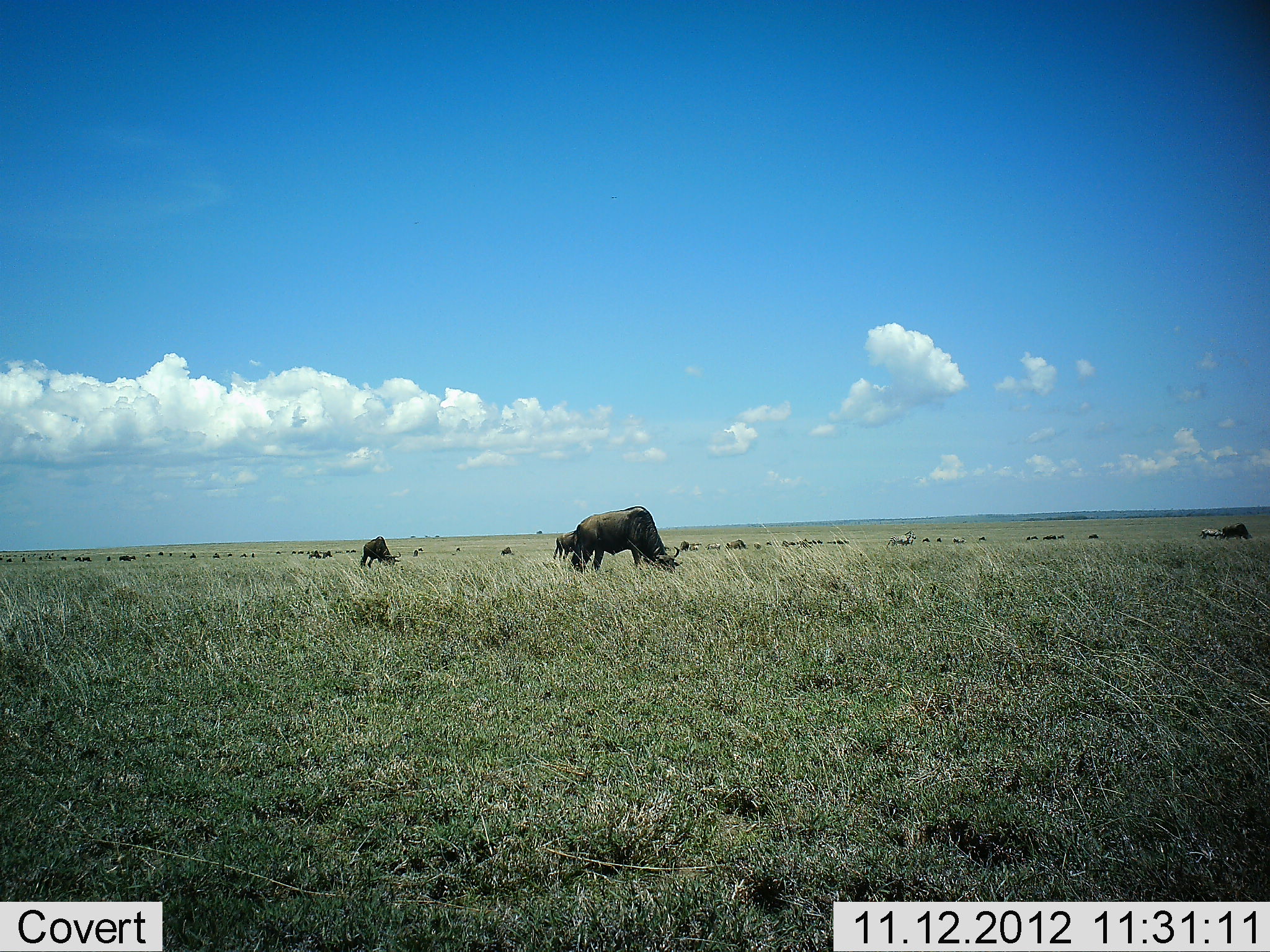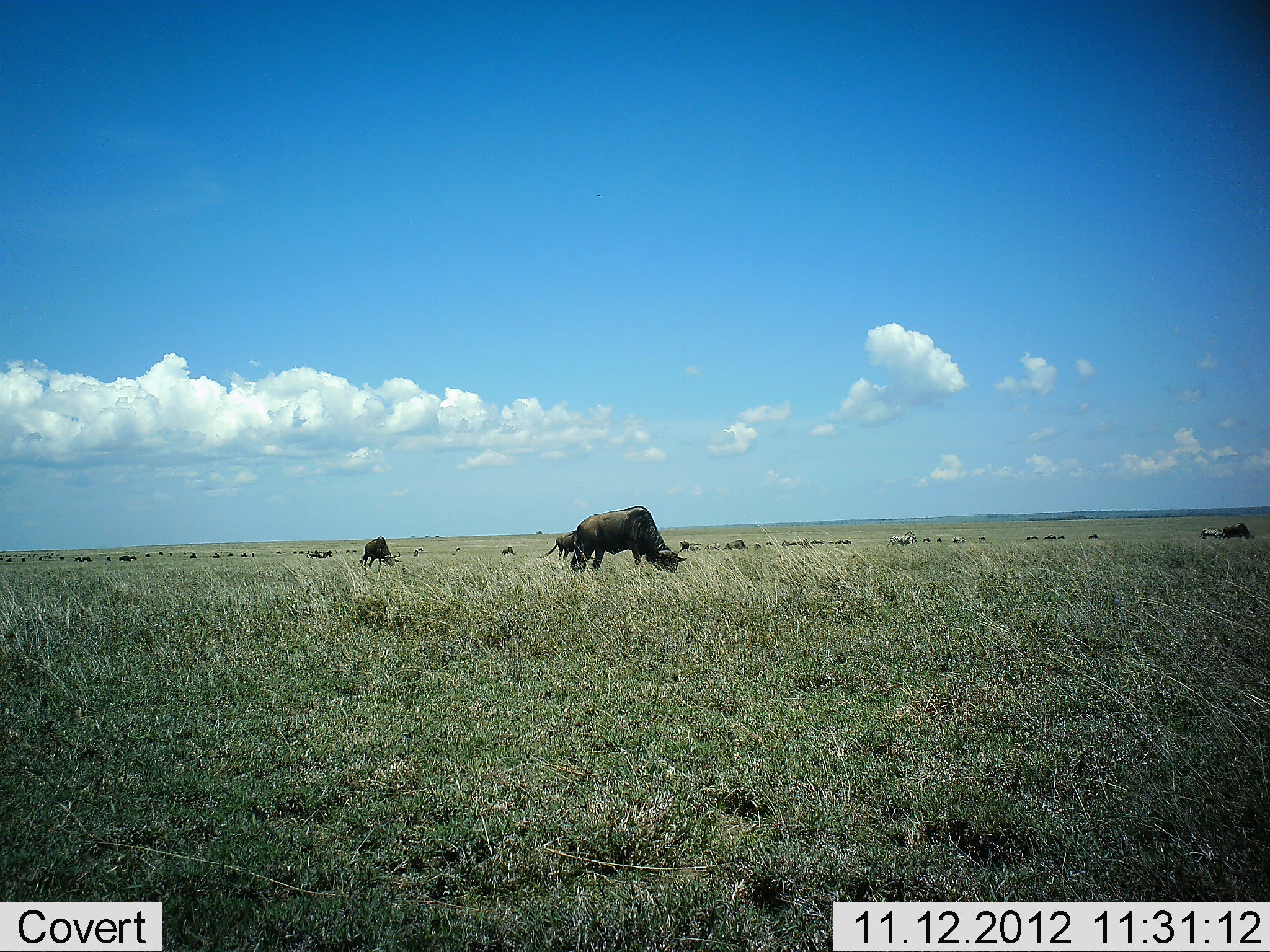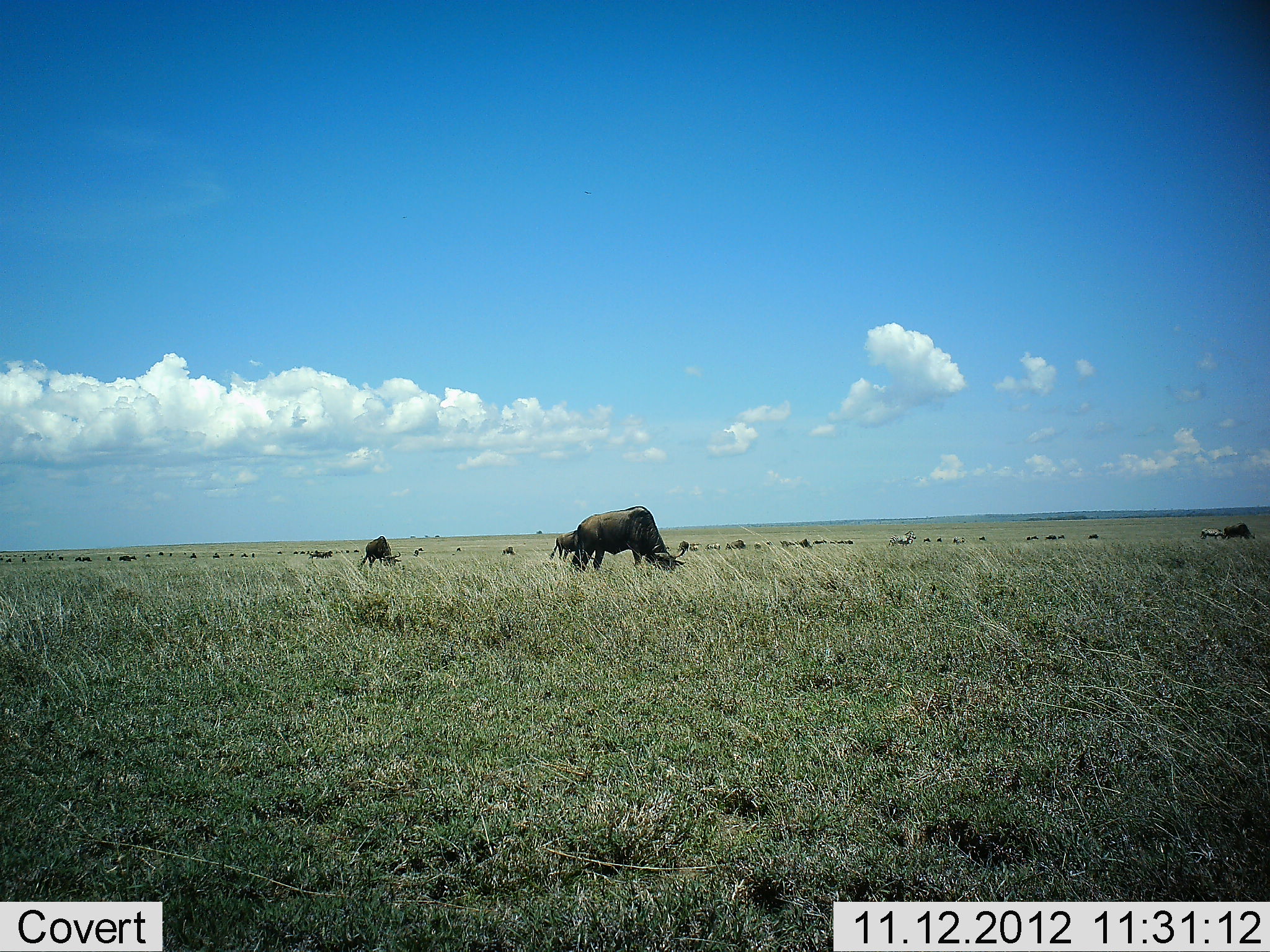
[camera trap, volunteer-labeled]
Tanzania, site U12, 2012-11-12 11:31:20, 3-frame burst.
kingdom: Animalia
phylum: Chordata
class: Mammalia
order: Artiodactyla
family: Bovidae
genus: Connochaetes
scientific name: Connochaetes taurinus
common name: blue wildebeest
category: wildebeest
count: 4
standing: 10%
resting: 0%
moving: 10%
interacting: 0%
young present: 0%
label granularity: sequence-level